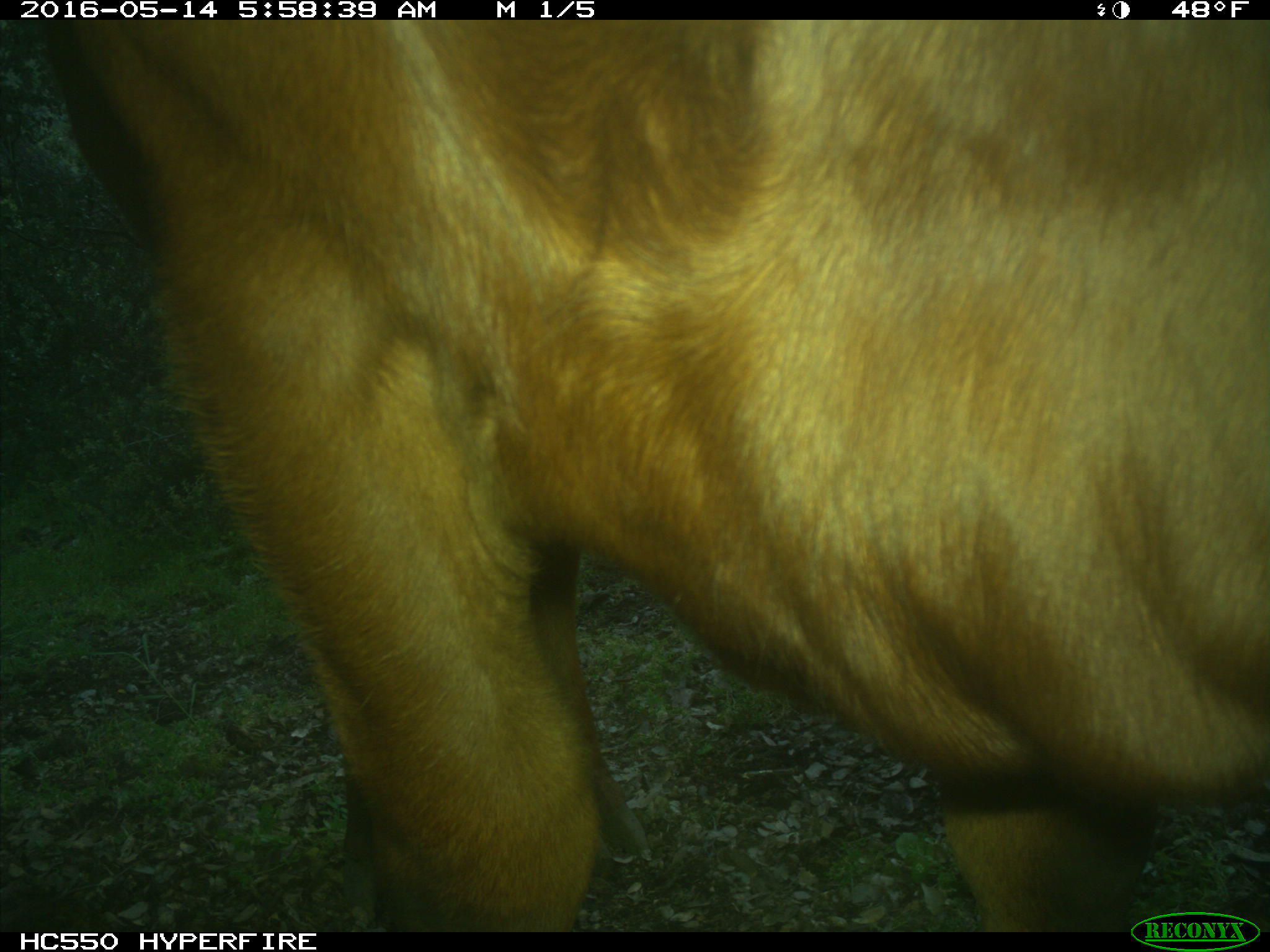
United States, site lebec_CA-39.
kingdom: Animalia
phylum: Chordata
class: Mammalia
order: Artiodactyla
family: Bovidae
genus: Bos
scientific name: Bos taurus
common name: domestic cow